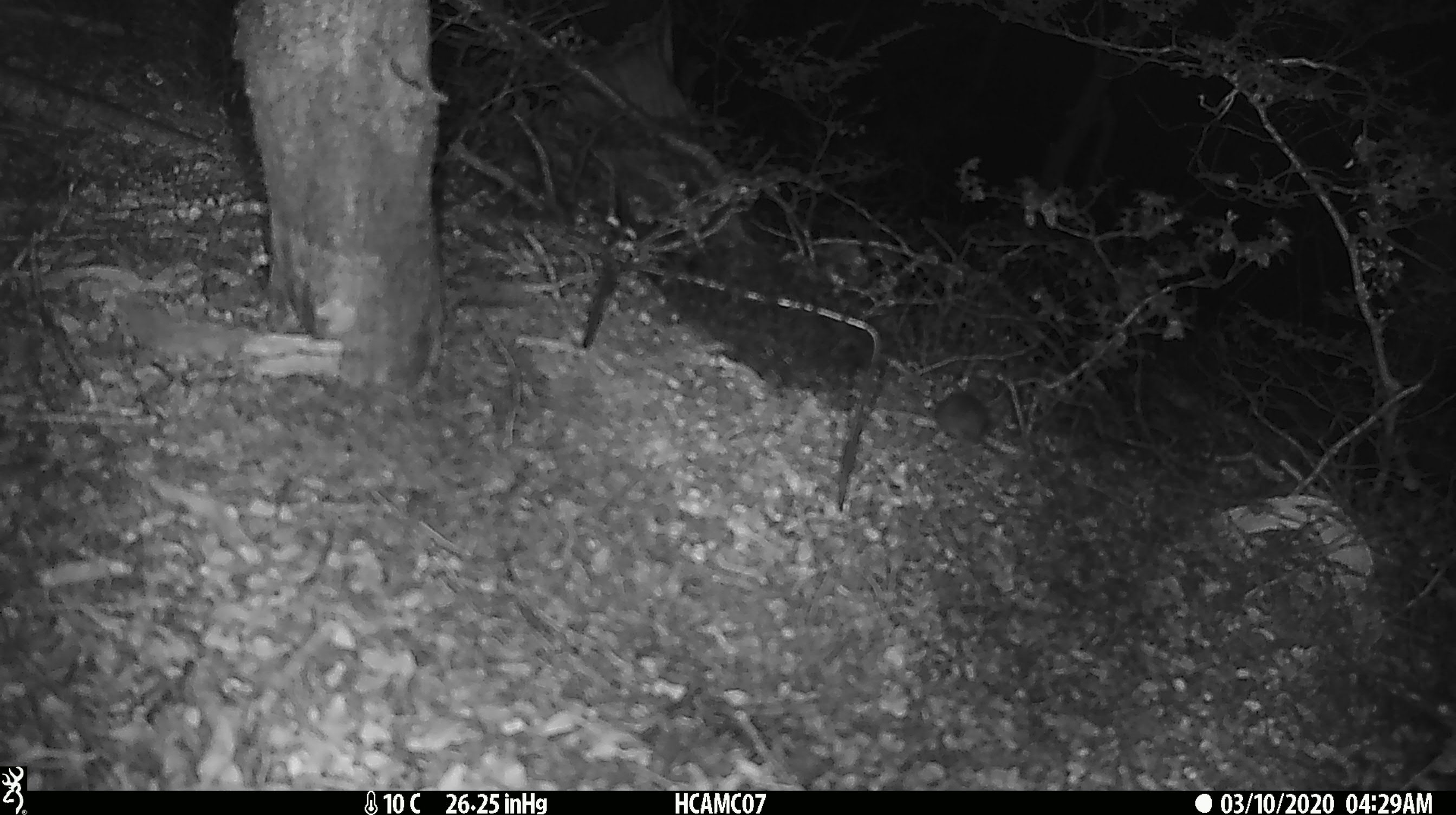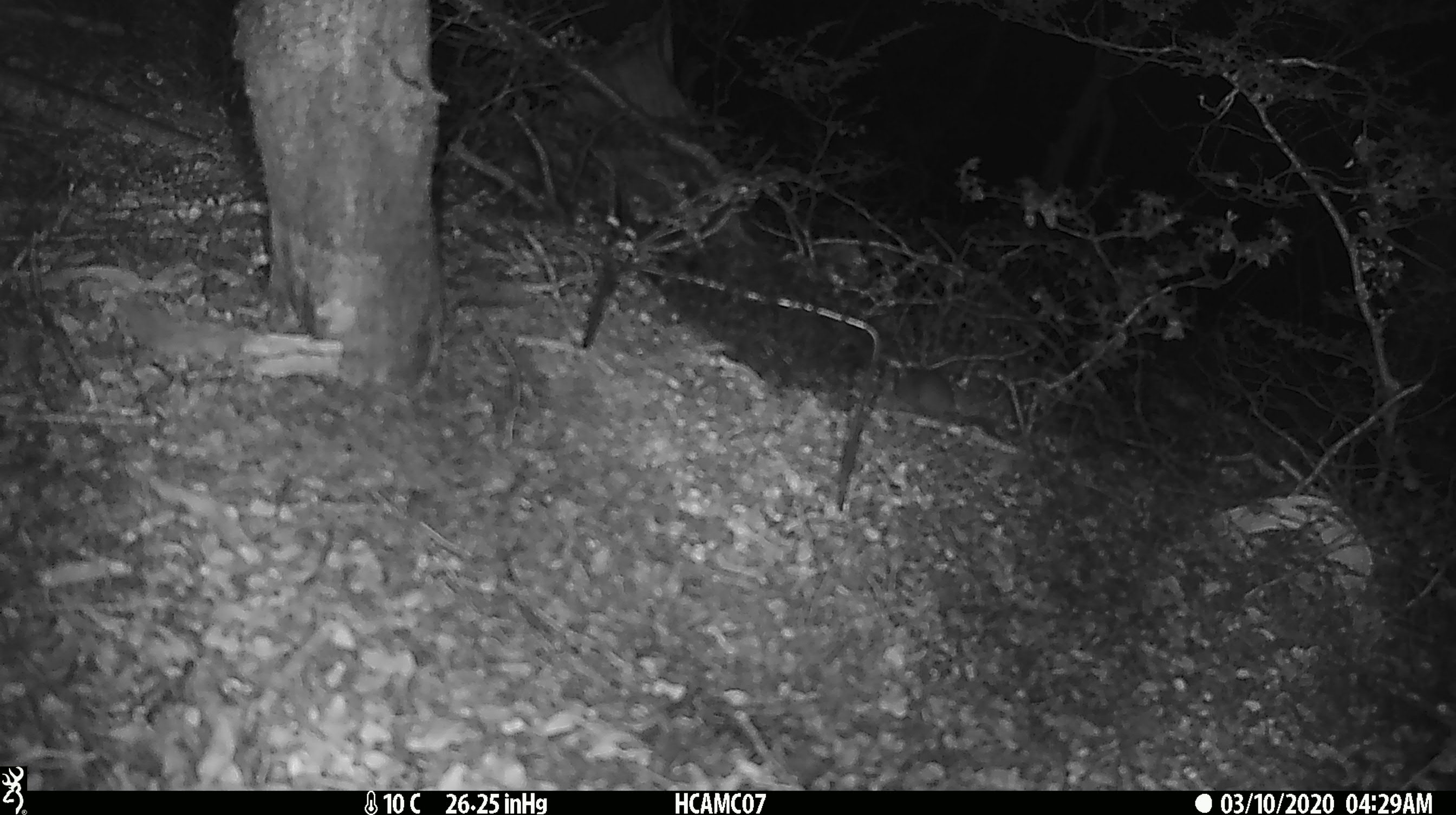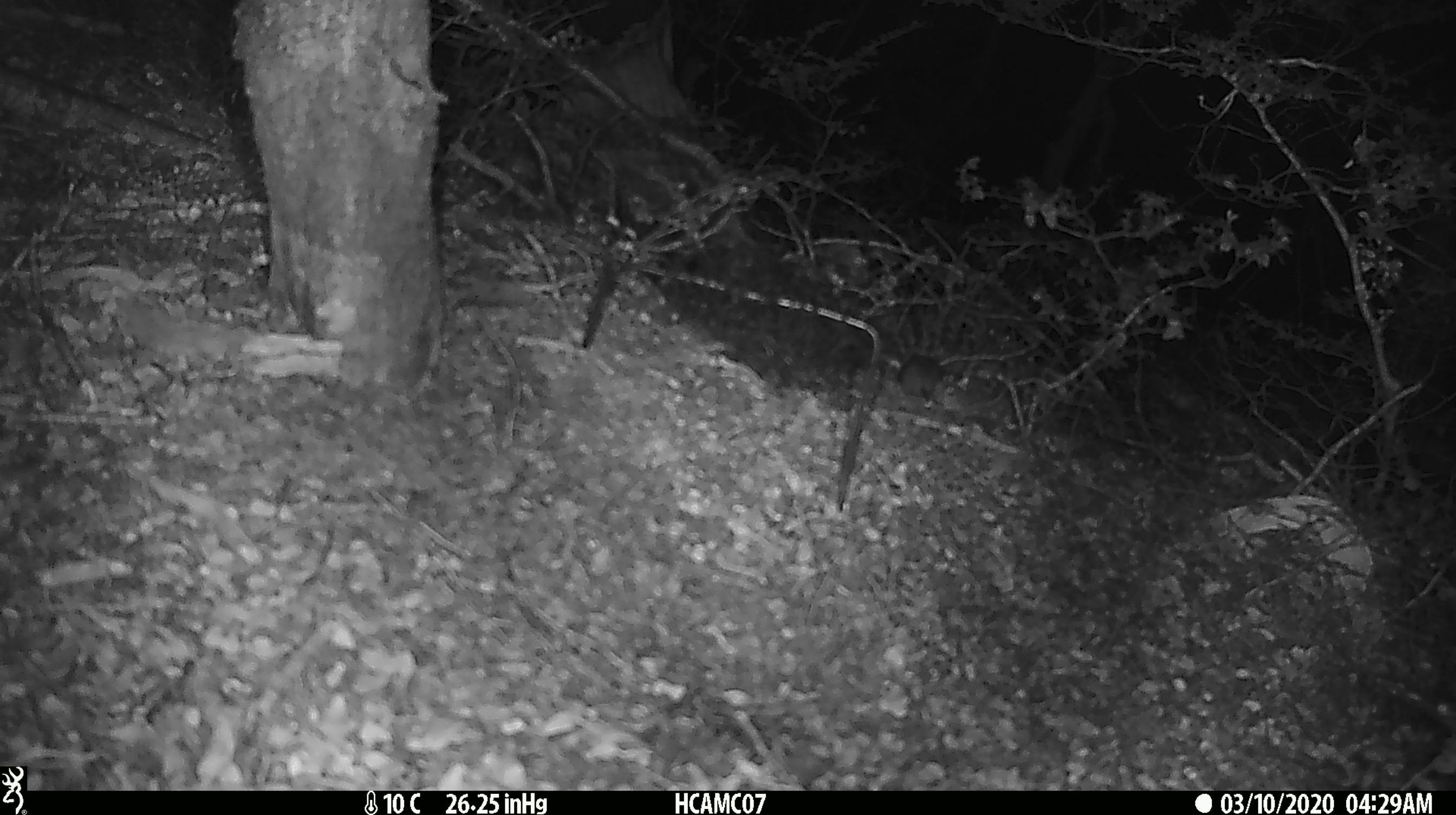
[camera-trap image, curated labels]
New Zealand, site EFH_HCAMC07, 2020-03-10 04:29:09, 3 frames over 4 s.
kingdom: Animalia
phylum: Chordata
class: Mammalia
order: Rodentia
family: Muridae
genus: Mus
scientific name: Mus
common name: mouse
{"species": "mouse (Mus)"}